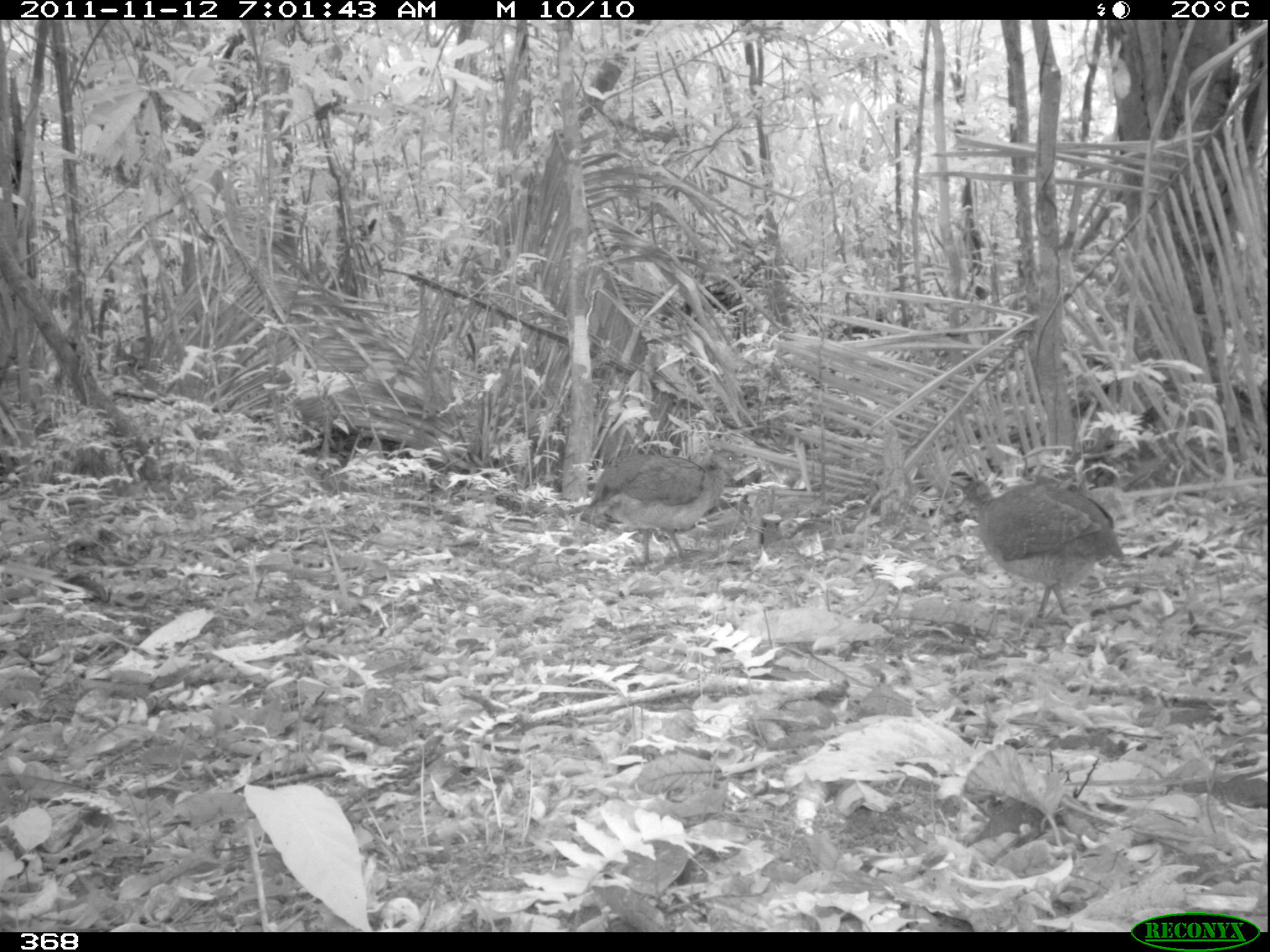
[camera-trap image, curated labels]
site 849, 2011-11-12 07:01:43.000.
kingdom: Animalia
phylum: Chordata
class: Aves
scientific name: Aves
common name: bird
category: unknown bird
Unknown bird (bird) (Aves).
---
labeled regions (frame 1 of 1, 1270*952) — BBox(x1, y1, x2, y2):
unknown bird: BBox(955, 479, 1124, 618); BBox(588, 448, 749, 564)